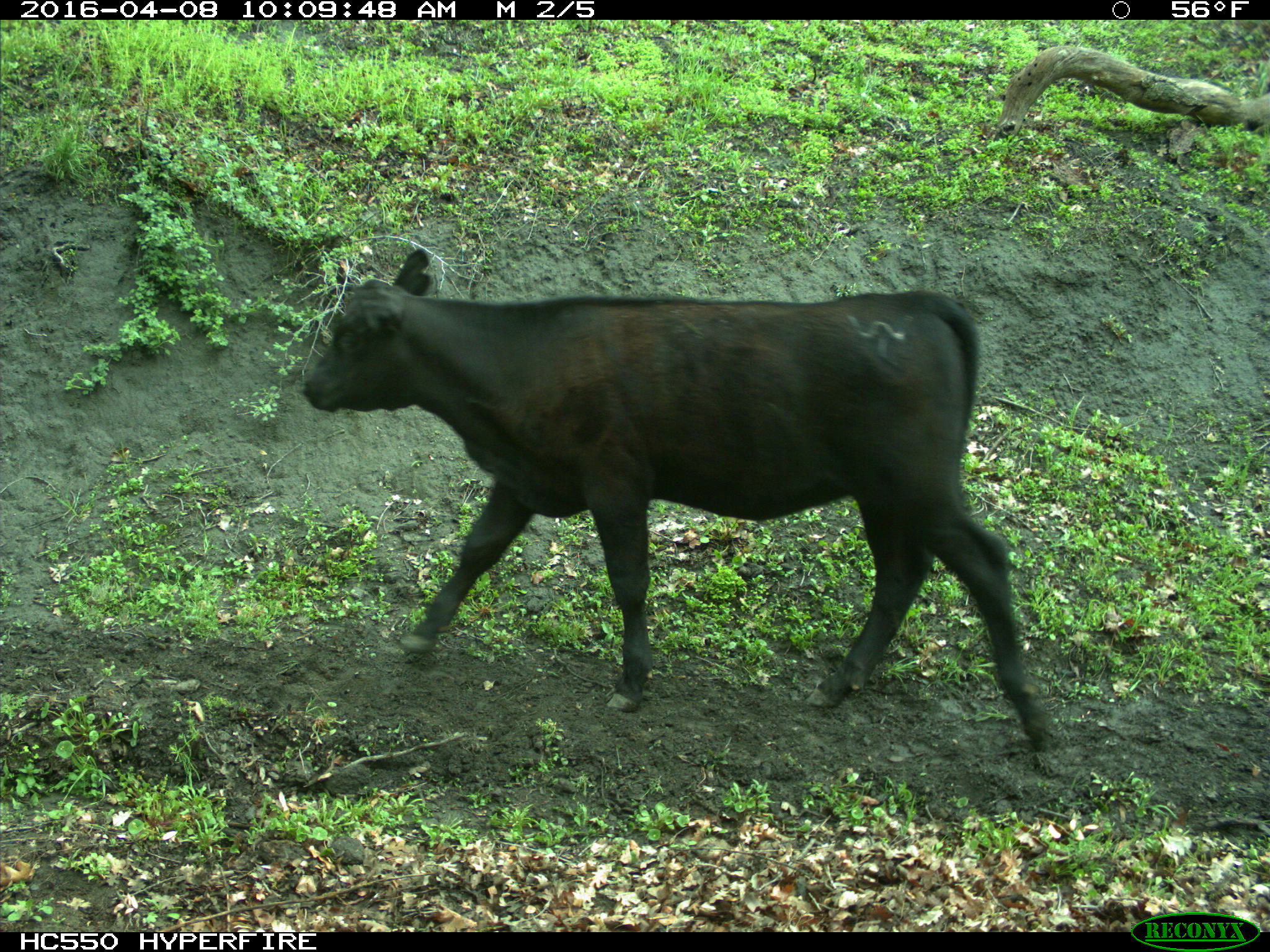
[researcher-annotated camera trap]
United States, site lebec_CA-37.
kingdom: Animalia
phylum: Chordata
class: Mammalia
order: Artiodactyla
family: Bovidae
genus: Bos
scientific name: Bos taurus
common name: domestic cow